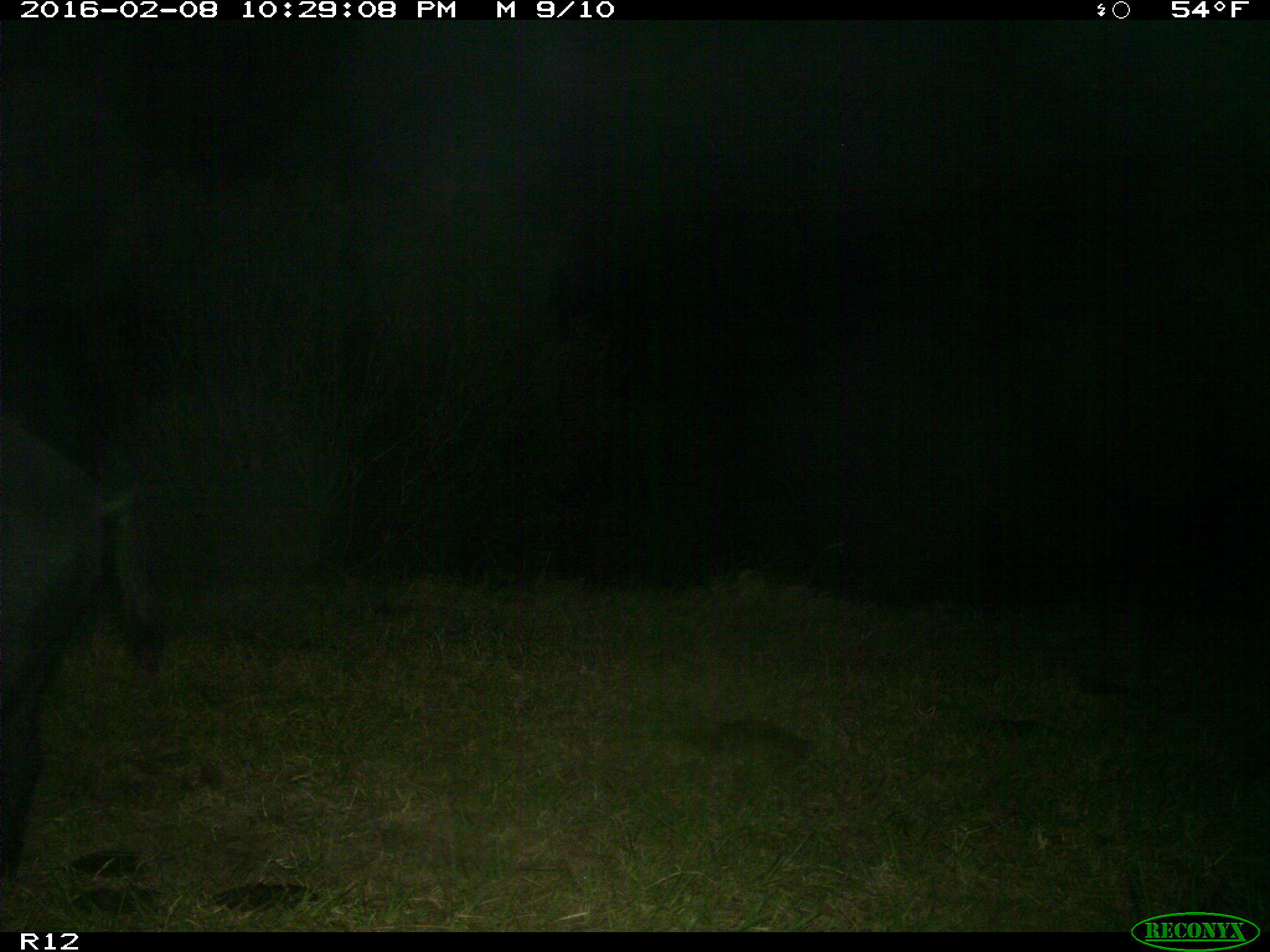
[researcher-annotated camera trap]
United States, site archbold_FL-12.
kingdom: Animalia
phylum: Chordata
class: Mammalia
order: Artiodactyla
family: Suidae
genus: Sus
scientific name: Sus scrofa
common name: wild boar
Sus scrofa (wild boar).